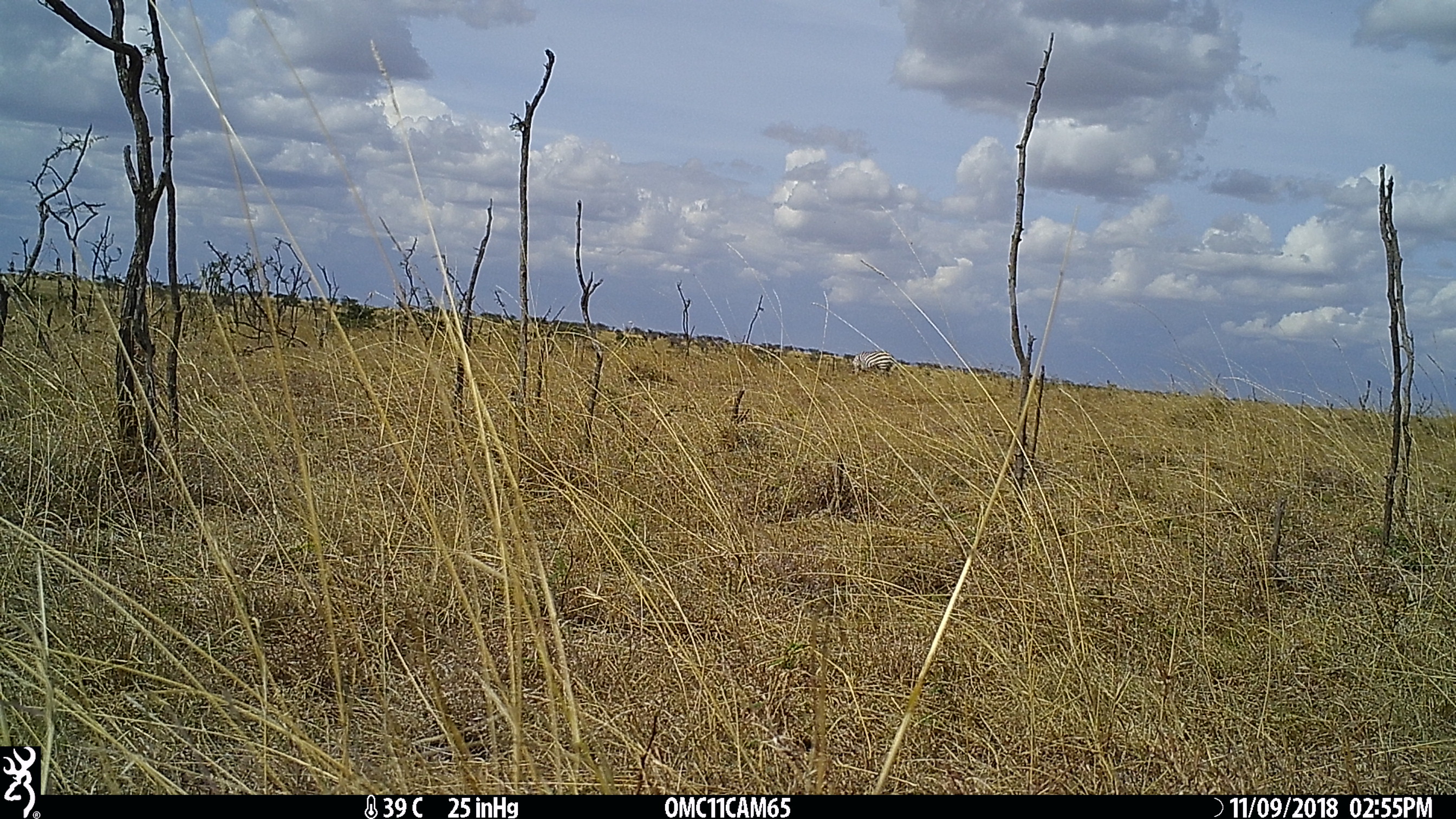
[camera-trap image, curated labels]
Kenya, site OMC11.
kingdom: Animalia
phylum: Chordata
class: Mammalia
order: Perissodactyla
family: Equidae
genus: Equus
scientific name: Equus quagga burchellii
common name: burchell's zebra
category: zebra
Zebra (burchell's zebra) (Equus quagga burchellii).